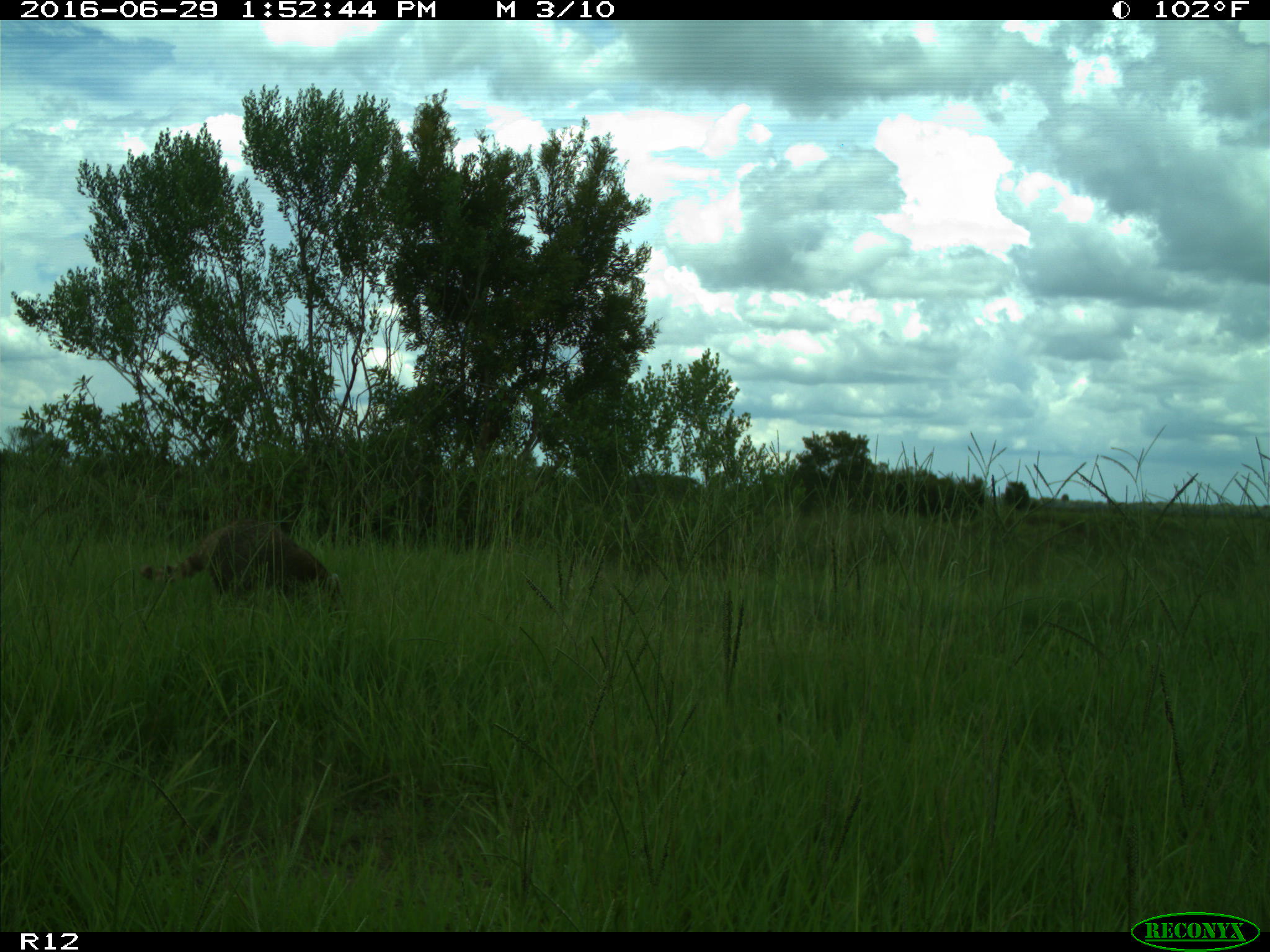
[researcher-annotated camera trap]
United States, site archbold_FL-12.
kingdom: Animalia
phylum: Chordata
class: Mammalia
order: Carnivora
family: Procyonidae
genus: Procyon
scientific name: Procyon lotor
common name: common raccoon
Procyon lotor (common raccoon).